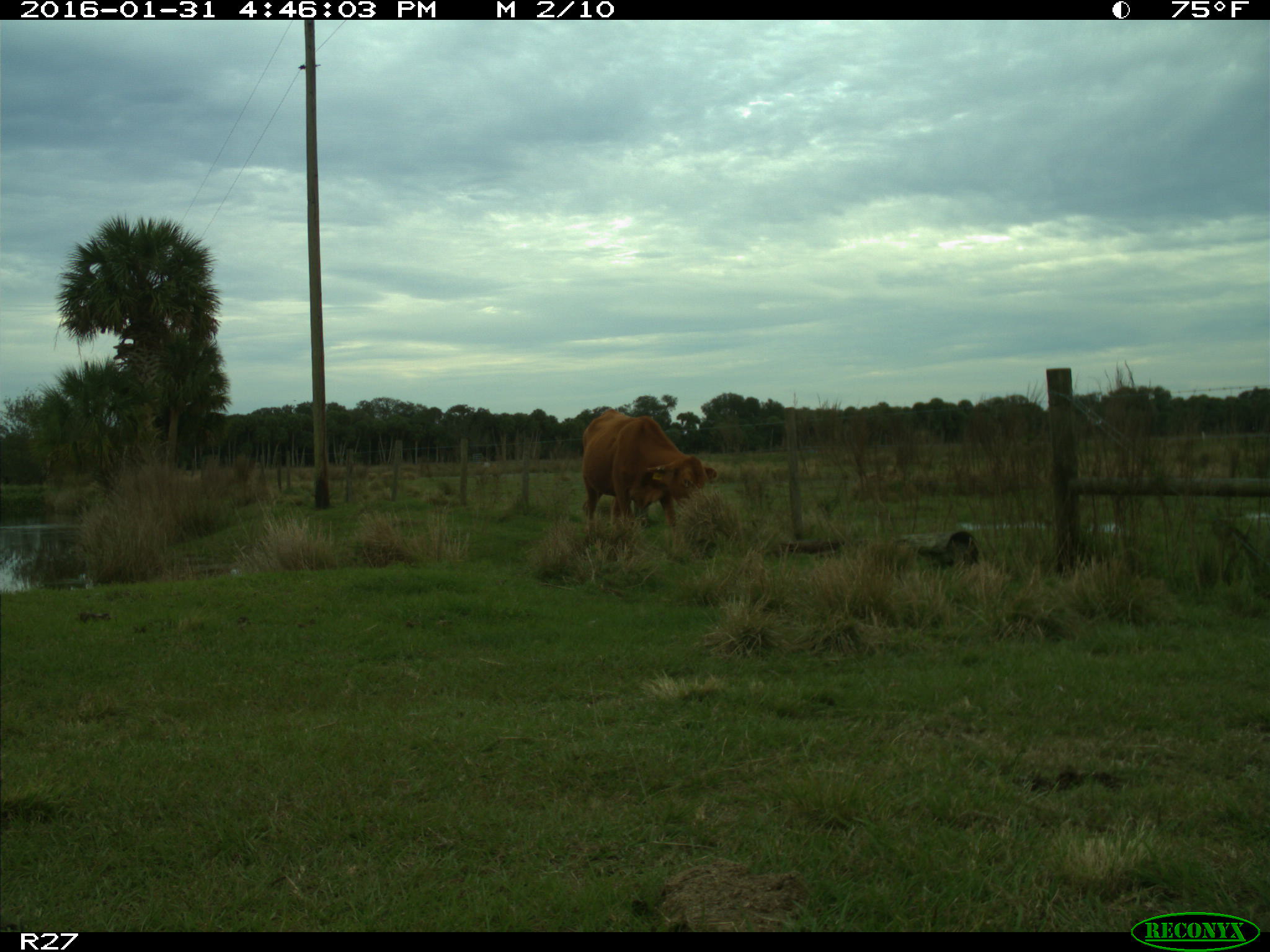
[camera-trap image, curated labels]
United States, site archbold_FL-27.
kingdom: Animalia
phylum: Chordata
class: Mammalia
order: Artiodactyla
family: Bovidae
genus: Bos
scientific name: Bos taurus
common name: domestic cow